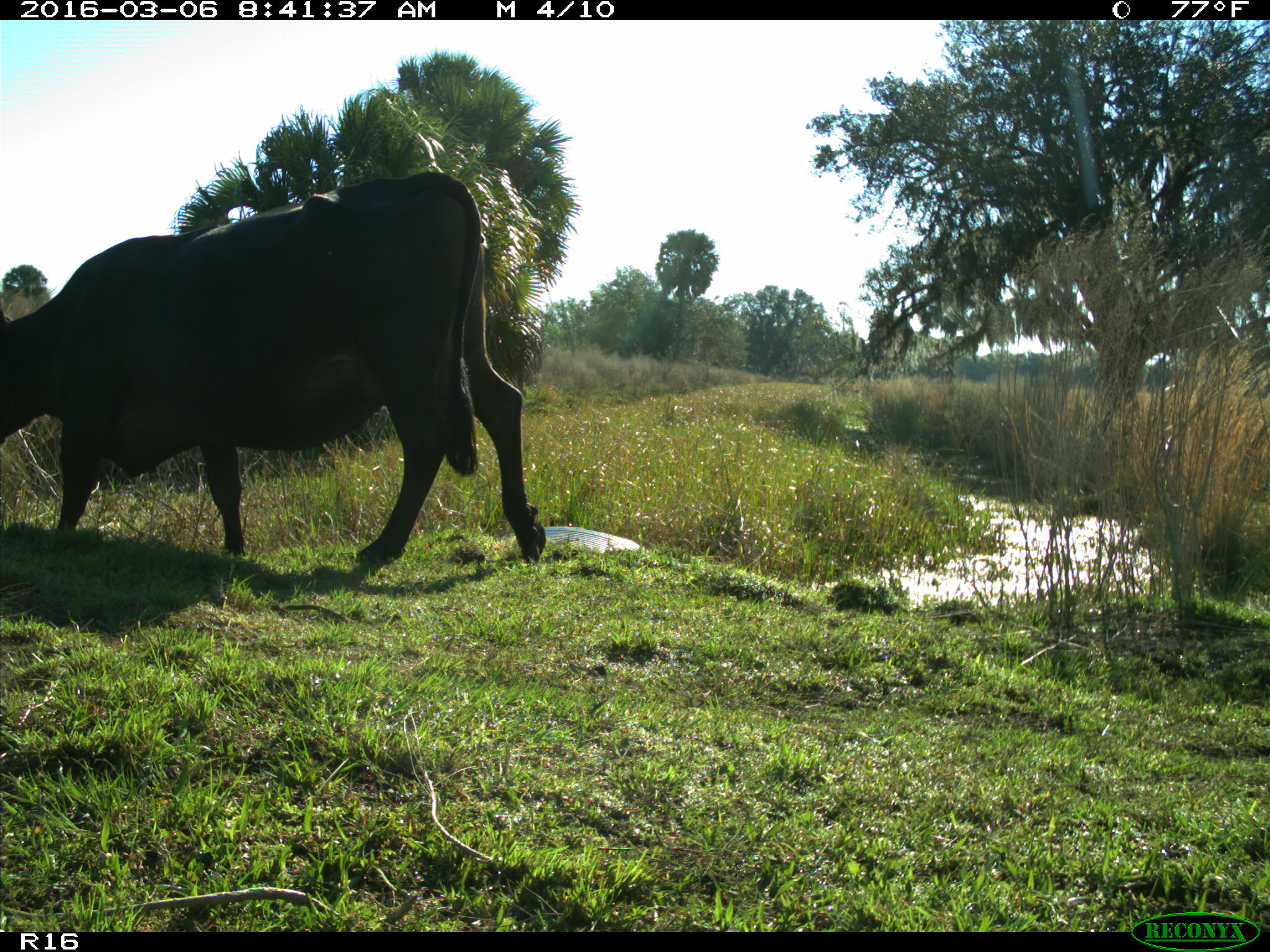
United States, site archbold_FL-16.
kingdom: Animalia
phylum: Chordata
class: Mammalia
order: Artiodactyla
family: Bovidae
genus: Bos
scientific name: Bos taurus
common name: domestic cow